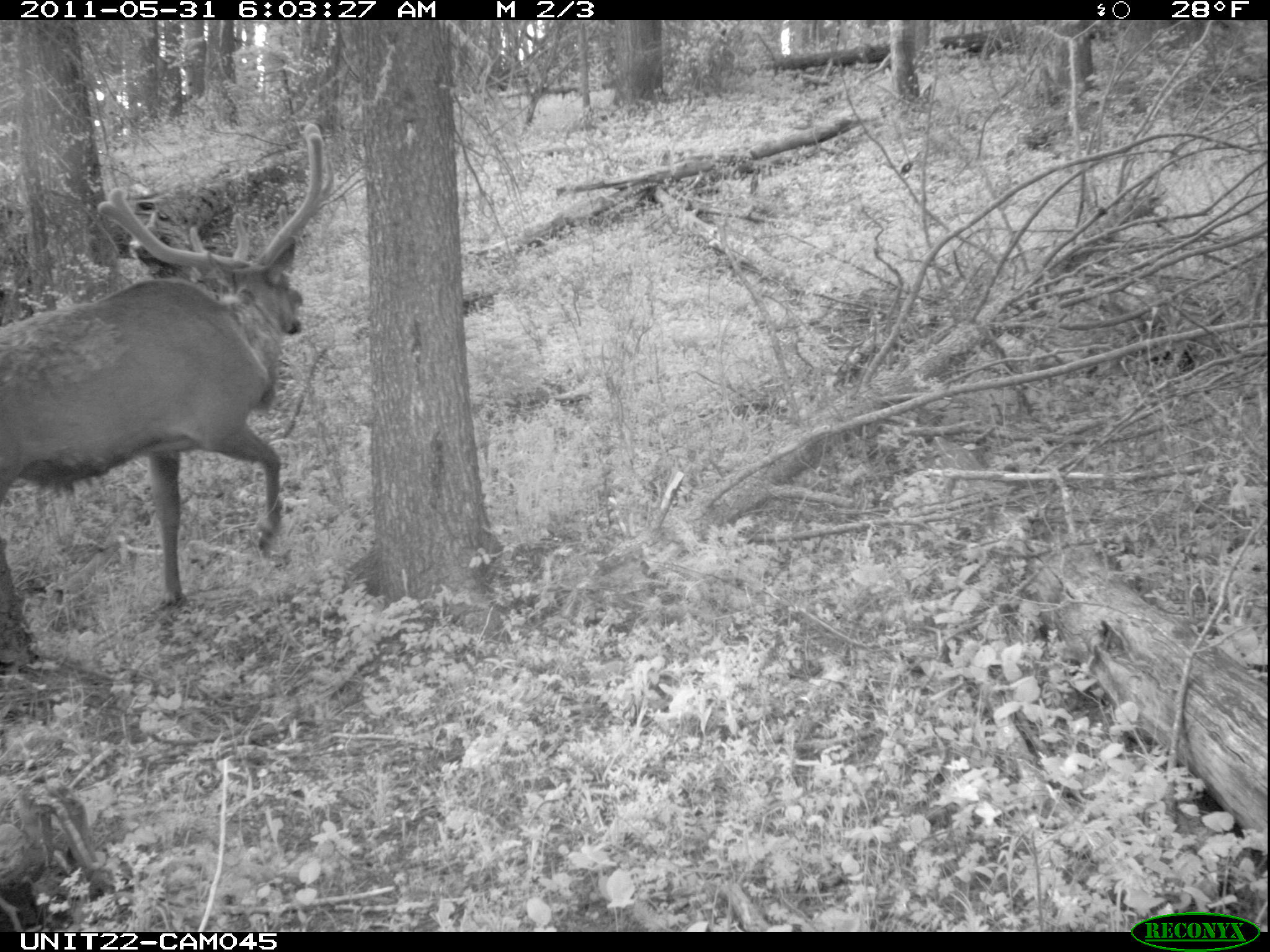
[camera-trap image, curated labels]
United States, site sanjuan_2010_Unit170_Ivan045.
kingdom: Animalia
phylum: Chordata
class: Mammalia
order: Artiodactyla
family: Cervidae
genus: Cervus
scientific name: Cervus elaphus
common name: red deer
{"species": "Cervus elaphus (red deer)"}